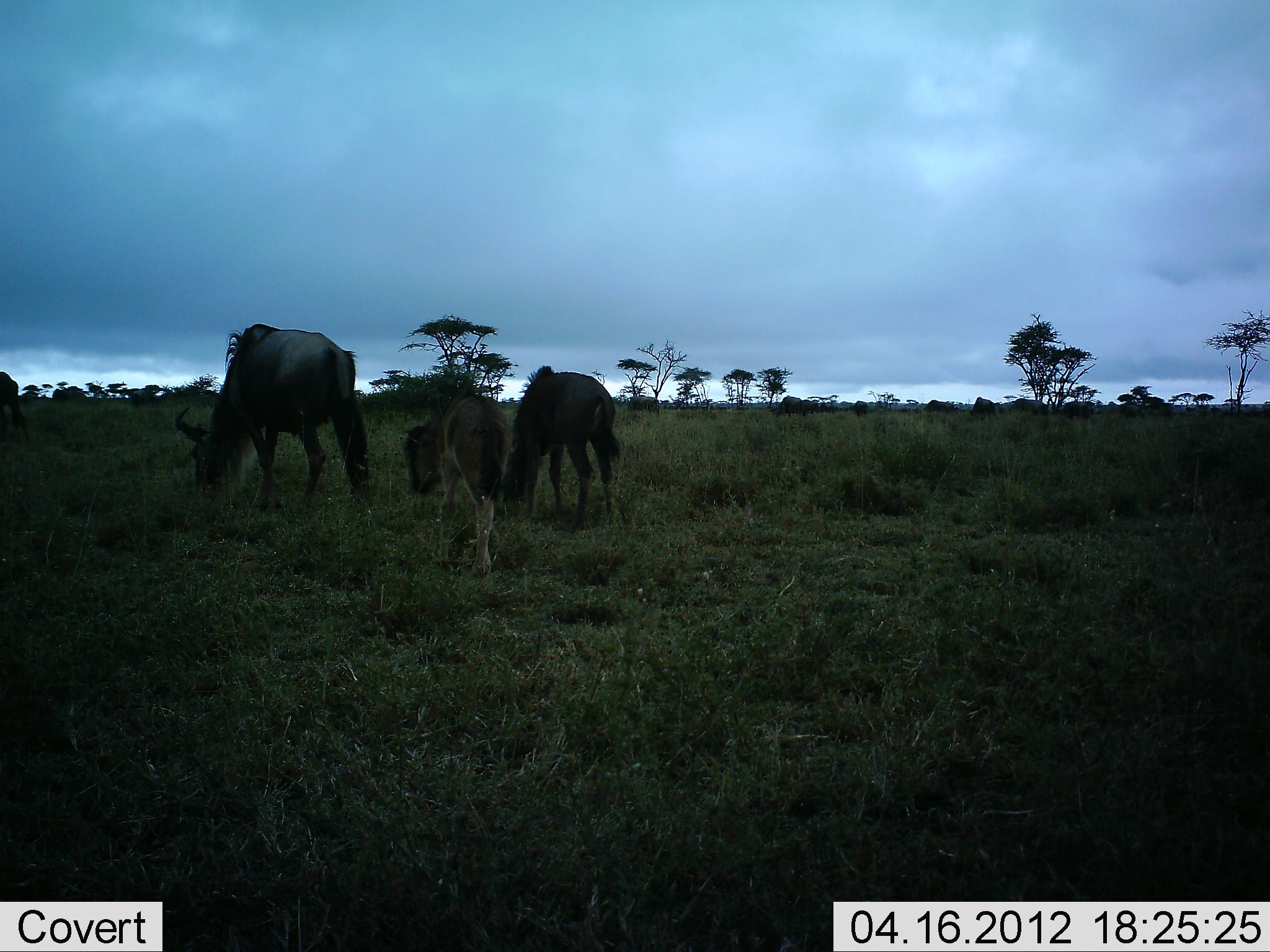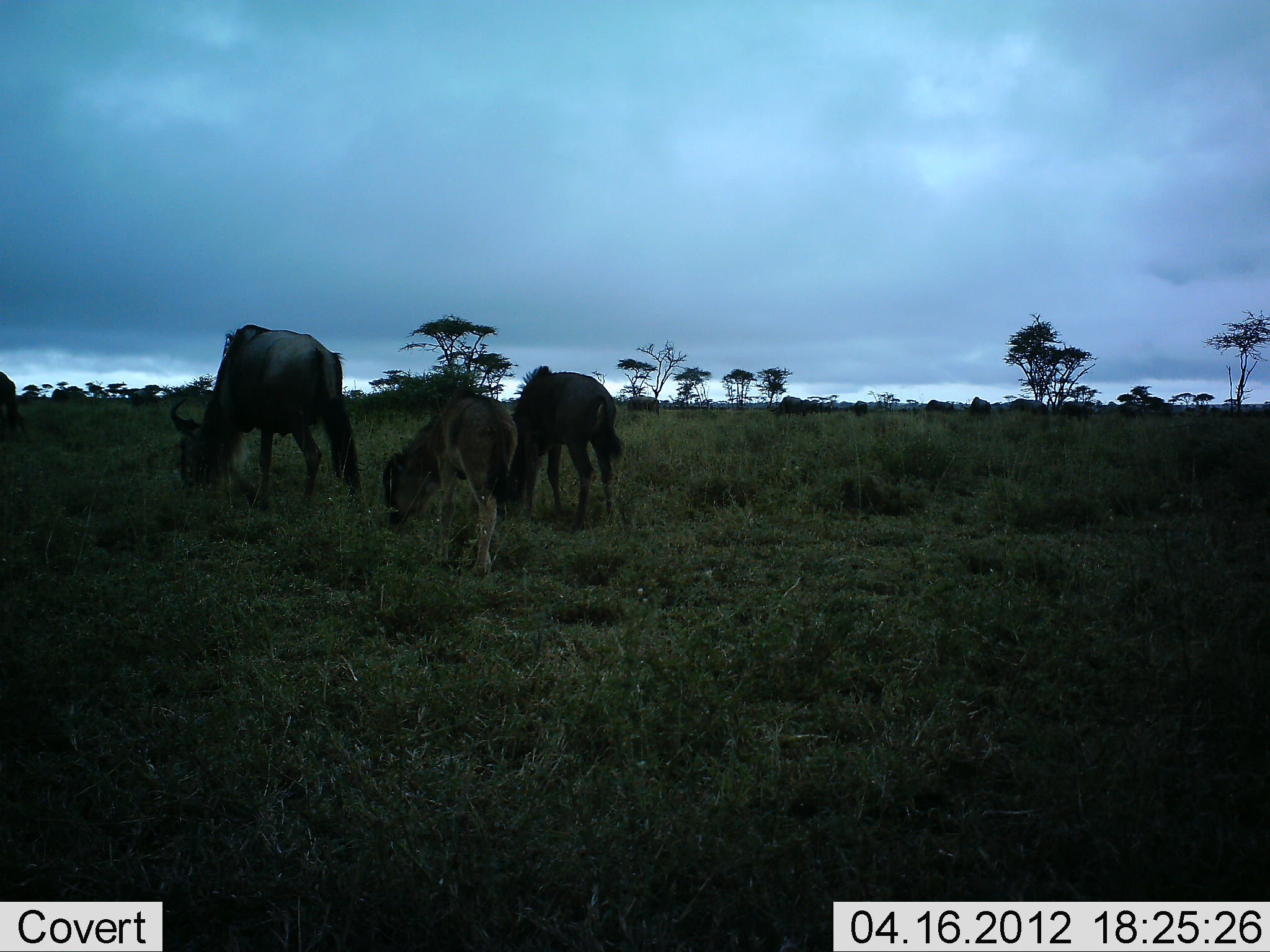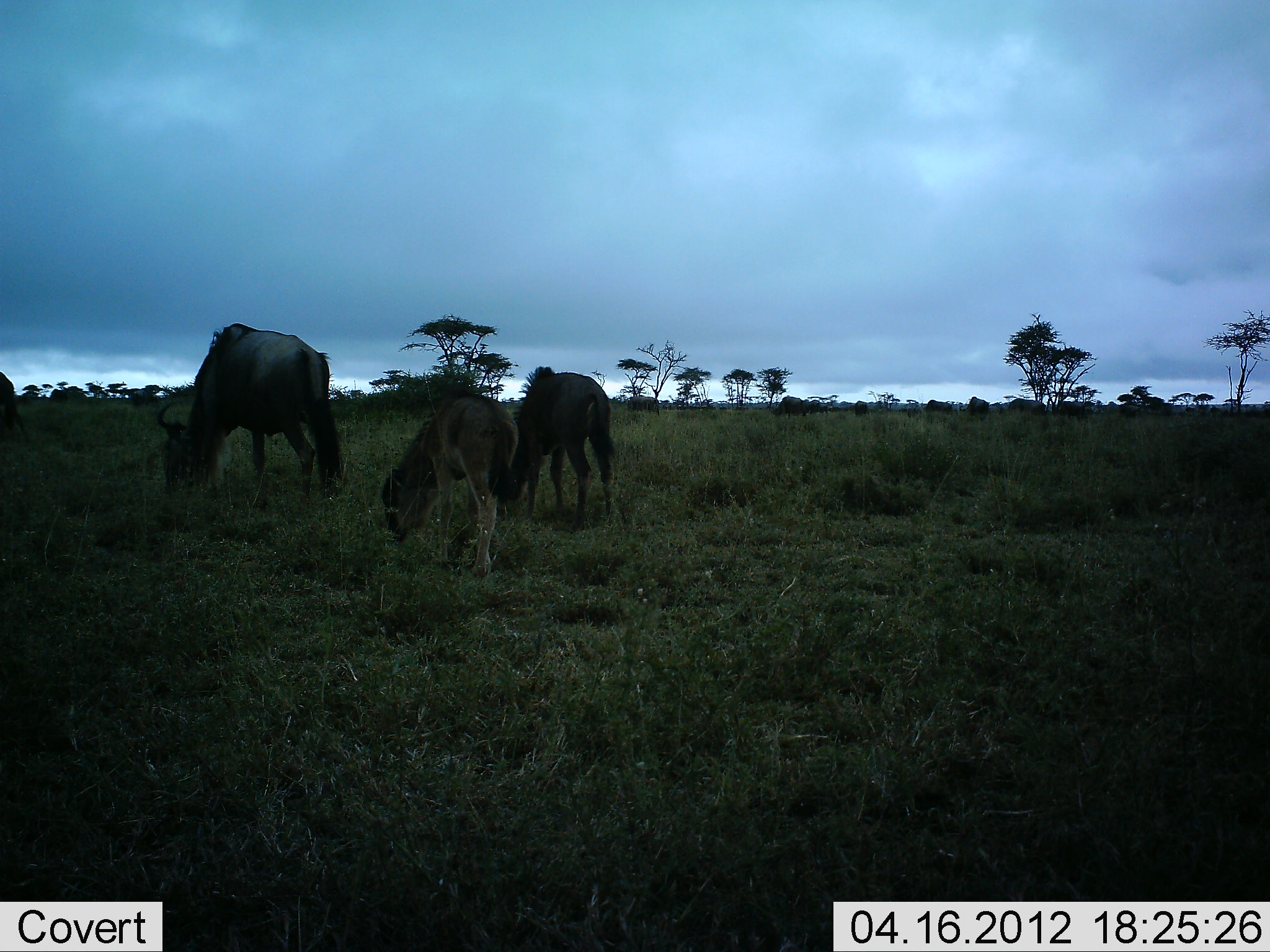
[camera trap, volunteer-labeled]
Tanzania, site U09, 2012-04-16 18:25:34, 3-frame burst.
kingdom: Animalia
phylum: Chordata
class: Mammalia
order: Artiodactyla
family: Bovidae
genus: Connochaetes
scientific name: Connochaetes taurinus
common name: blue wildebeest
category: wildebeest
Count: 4.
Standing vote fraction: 20%.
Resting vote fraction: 0%.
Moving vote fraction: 0%.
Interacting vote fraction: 0%.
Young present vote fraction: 80%.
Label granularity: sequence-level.